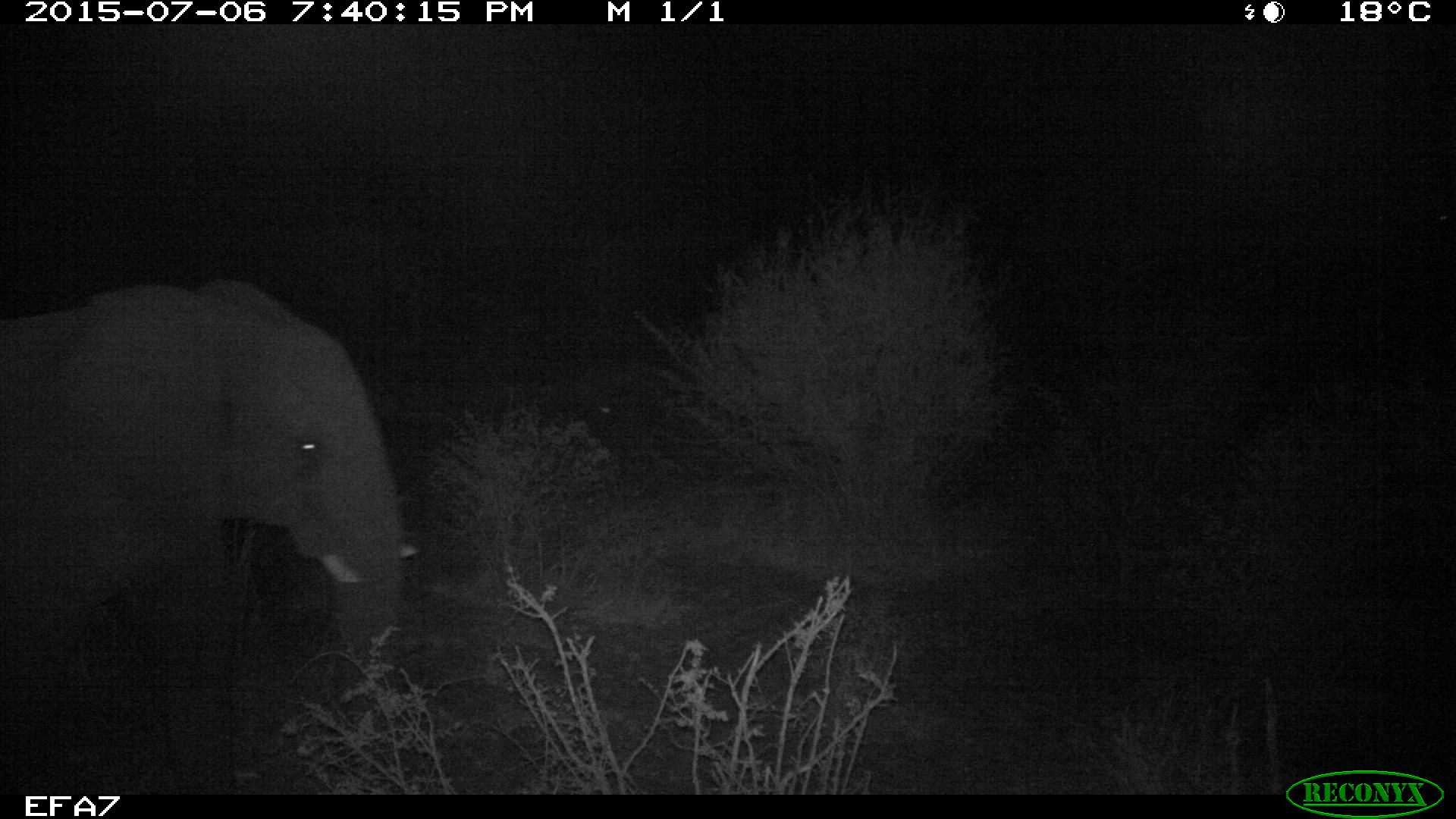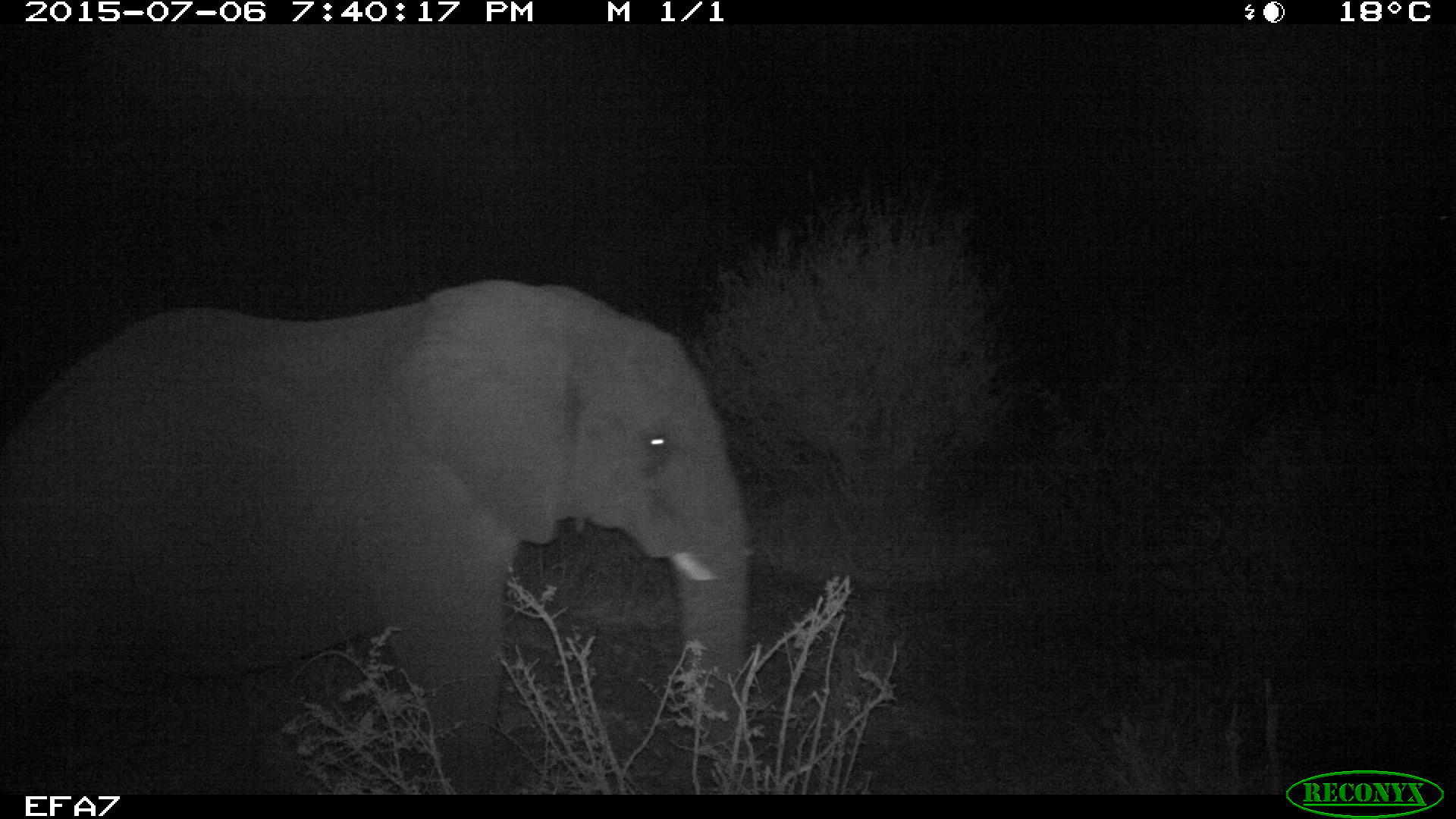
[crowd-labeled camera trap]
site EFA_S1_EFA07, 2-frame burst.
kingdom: Animalia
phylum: Chordata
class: Mammalia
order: Proboscidea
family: Elephantidae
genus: Loxodonta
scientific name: Loxodonta africana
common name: african bush elephant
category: elephant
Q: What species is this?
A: Elephant (african bush elephant) (Loxodonta africana).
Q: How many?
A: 1.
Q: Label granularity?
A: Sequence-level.